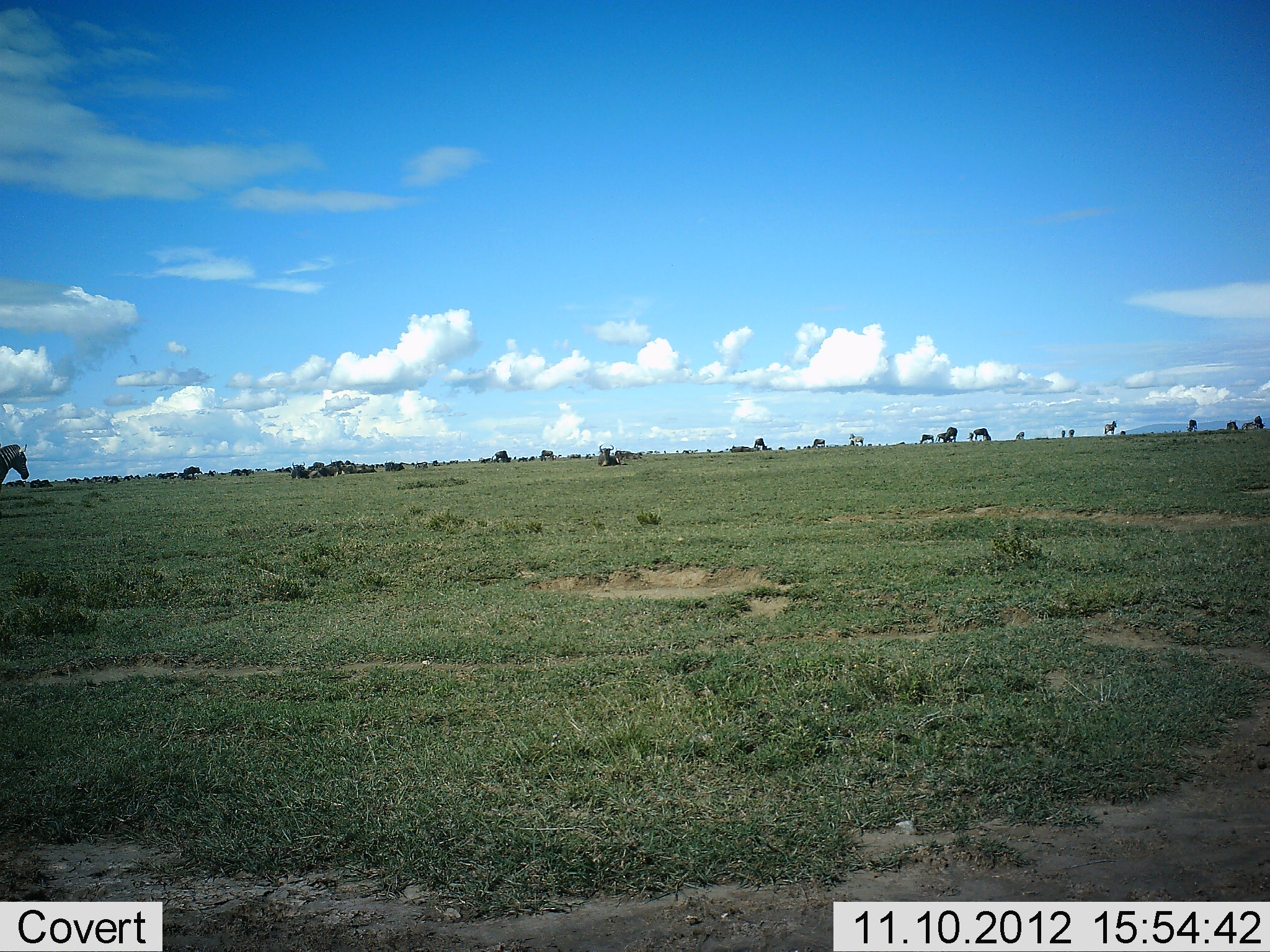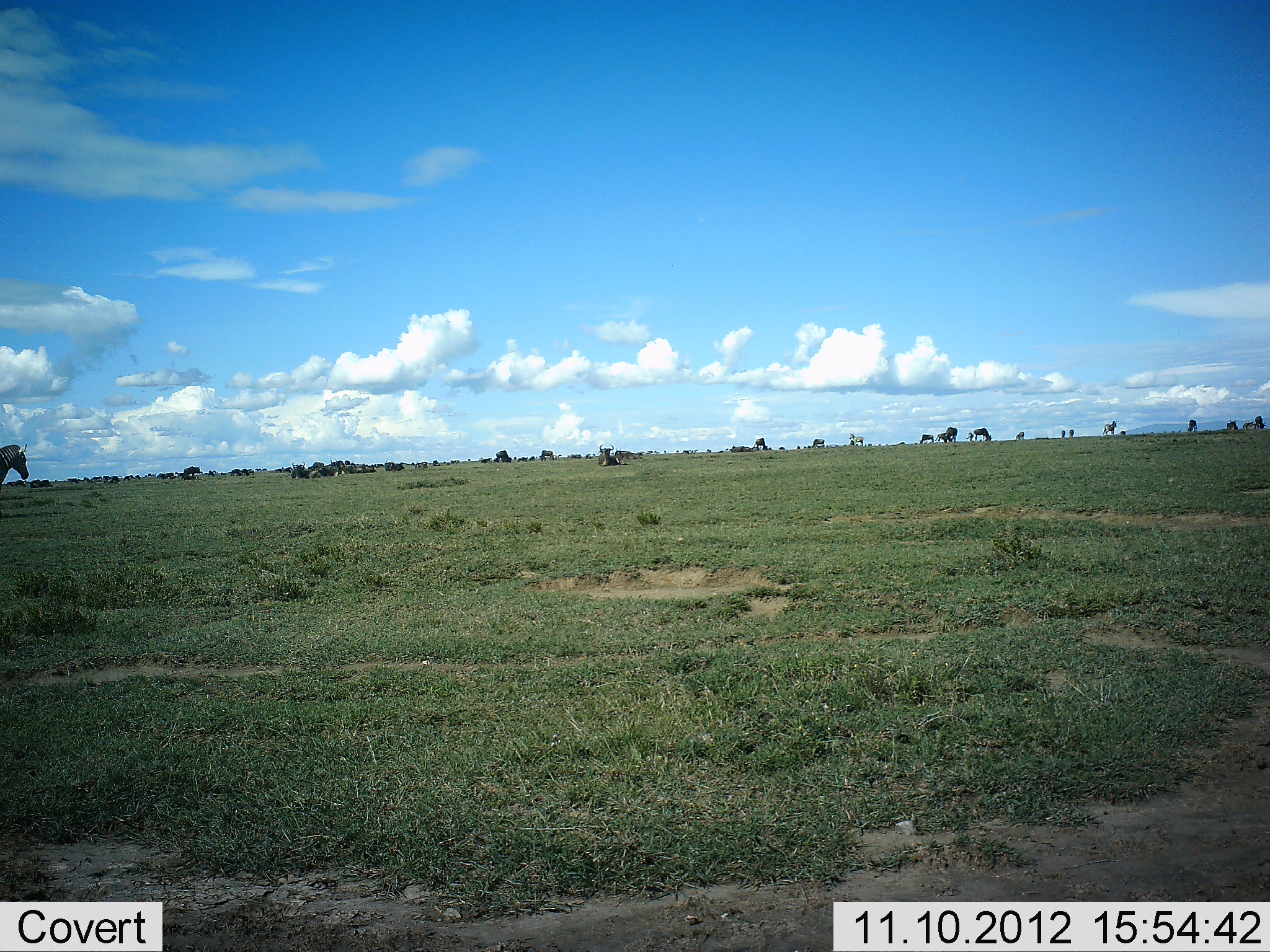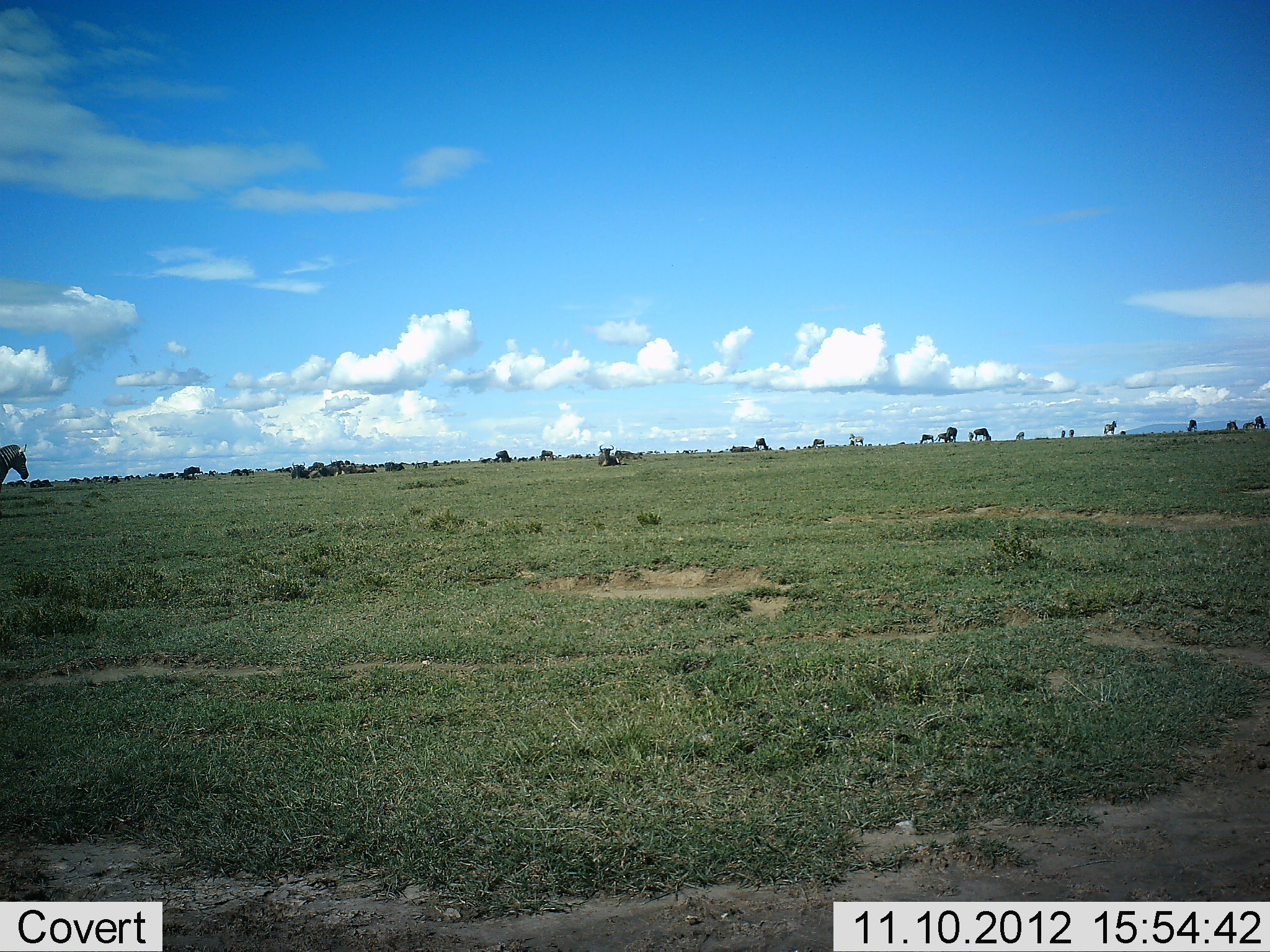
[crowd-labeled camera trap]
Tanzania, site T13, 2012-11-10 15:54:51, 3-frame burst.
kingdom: Animalia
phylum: Chordata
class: Mammalia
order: Artiodactyla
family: Bovidae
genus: Connochaetes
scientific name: Connochaetes taurinus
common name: blue wildebeest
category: wildebeest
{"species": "wildebeest (blue wildebeest) (Connochaetes taurinus)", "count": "11-50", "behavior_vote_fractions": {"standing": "77%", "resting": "85%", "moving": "15%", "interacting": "8%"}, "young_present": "0%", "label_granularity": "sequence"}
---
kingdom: Animalia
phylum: Chordata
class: Mammalia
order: Perissodactyla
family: Equidae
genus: Equus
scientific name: Equus quagga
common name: plains zebra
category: zebra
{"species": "zebra (plains zebra) (Equus quagga)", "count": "3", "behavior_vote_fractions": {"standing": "83%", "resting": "0%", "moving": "8%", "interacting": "0%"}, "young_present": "0%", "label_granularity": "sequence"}